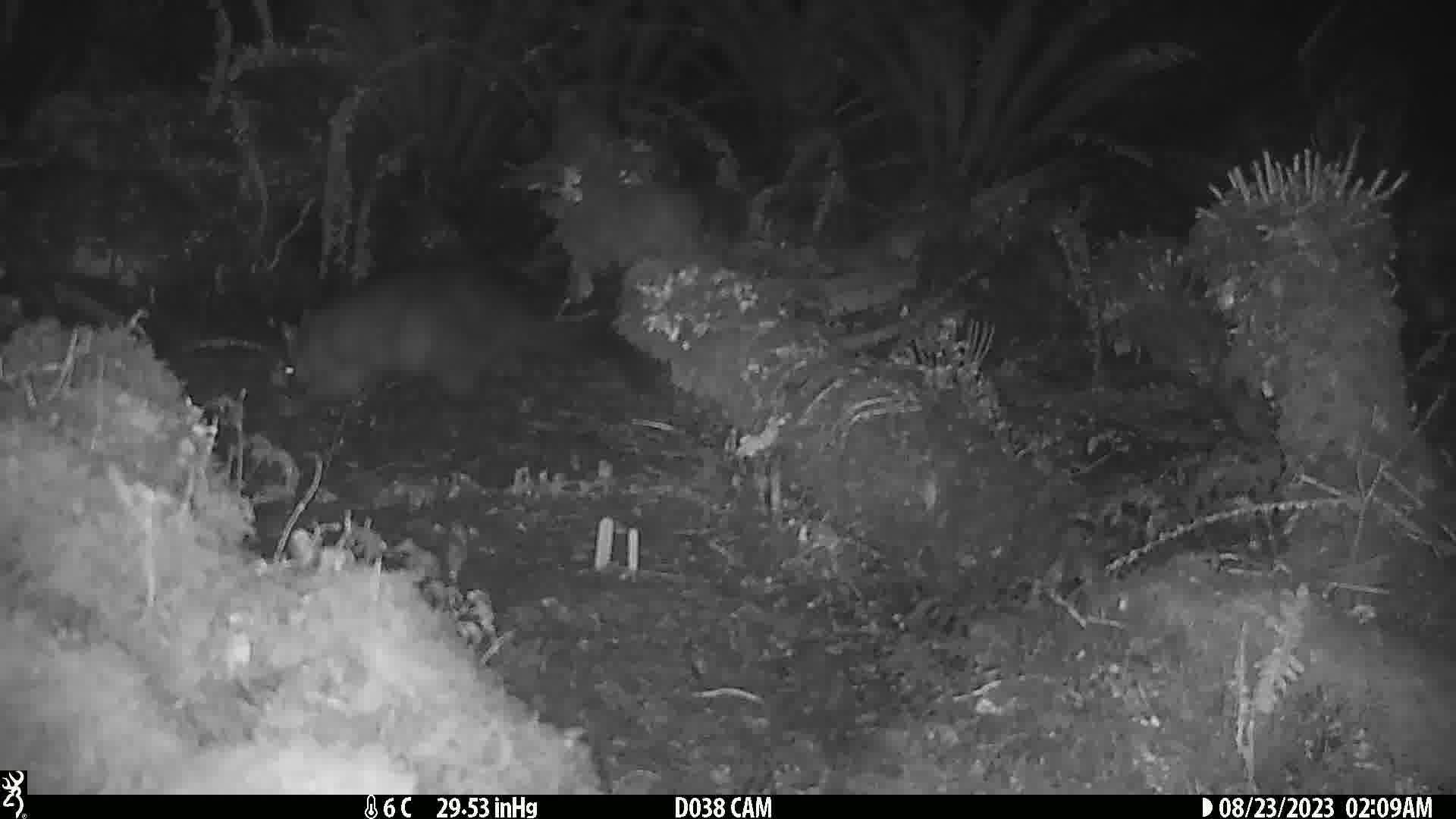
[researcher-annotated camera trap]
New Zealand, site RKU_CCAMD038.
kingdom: Animalia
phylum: Chordata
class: Mammalia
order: Diprotodontia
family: Phalangeridae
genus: Trichosurus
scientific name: Trichosurus vulpecula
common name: common brushtail possum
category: possum